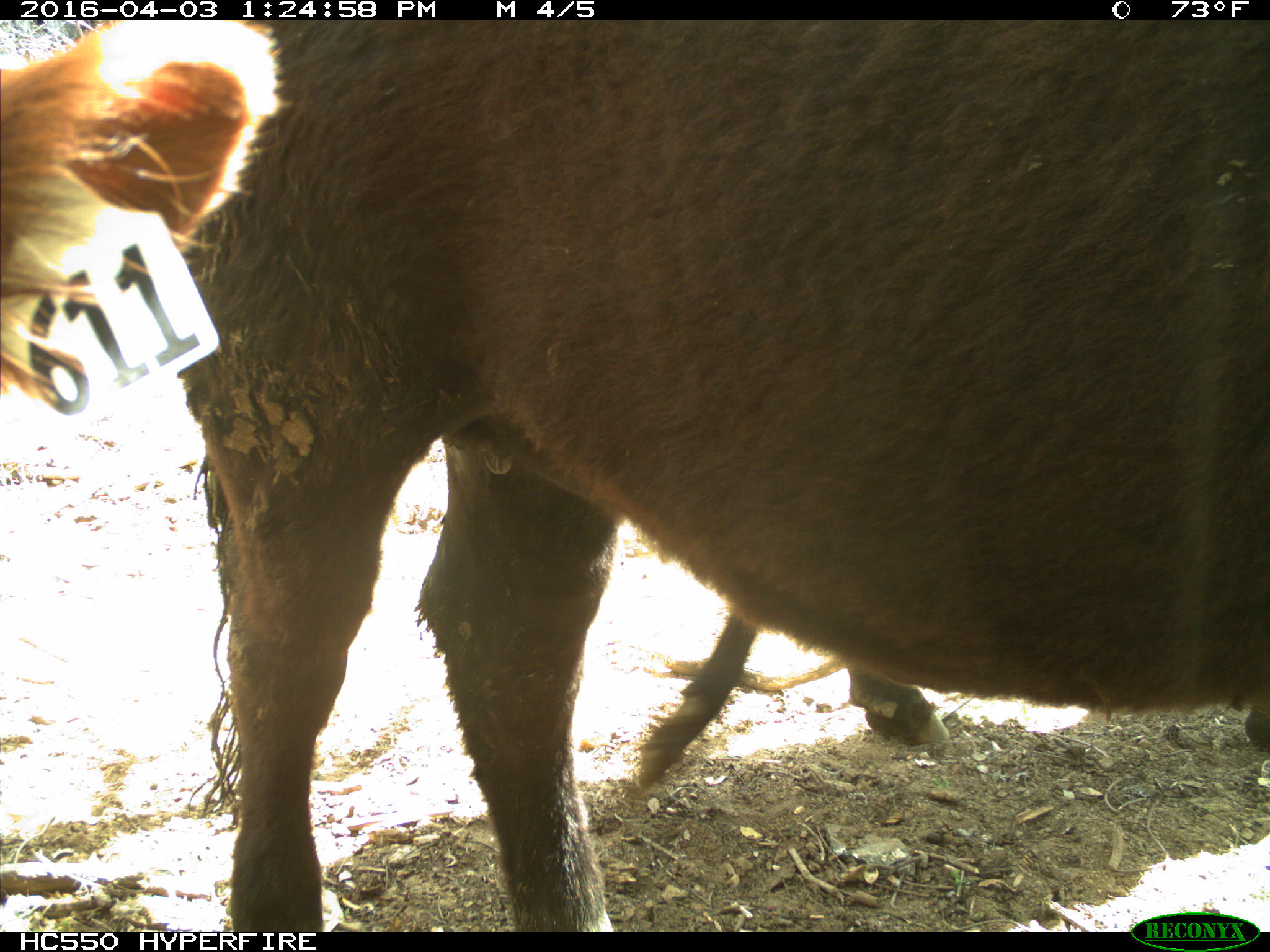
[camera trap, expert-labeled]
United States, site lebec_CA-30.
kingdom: Animalia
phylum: Chordata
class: Mammalia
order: Artiodactyla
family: Bovidae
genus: Bos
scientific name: Bos taurus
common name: domestic cow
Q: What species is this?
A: Bos taurus (domestic cow).